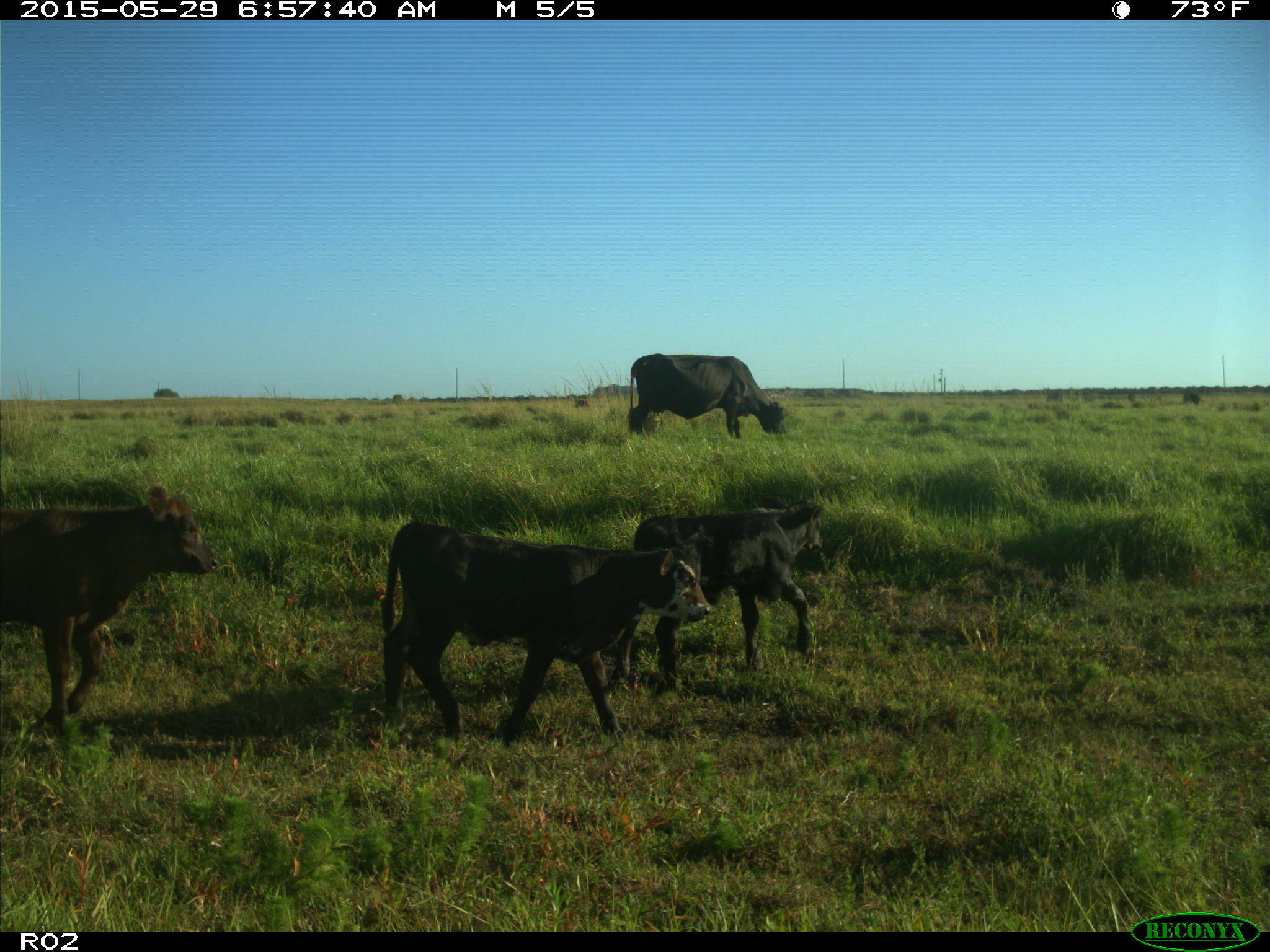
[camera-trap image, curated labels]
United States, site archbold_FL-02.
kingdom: Animalia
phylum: Chordata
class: Mammalia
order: Artiodactyla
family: Bovidae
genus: Bos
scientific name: Bos taurus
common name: domestic cow